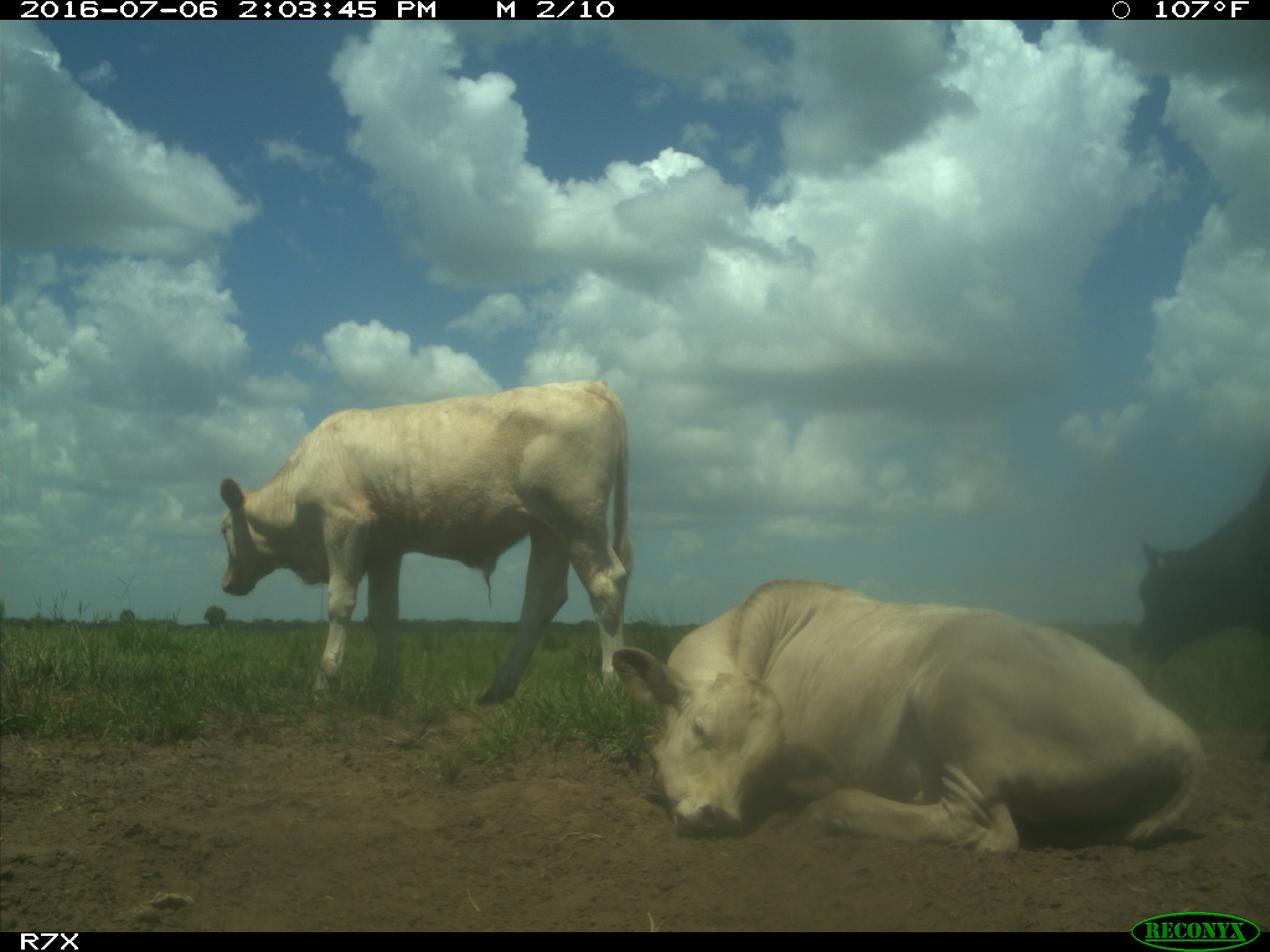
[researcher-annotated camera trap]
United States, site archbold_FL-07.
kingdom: Animalia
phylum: Chordata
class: Mammalia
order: Artiodactyla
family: Bovidae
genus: Bos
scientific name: Bos taurus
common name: domestic cow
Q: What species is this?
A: Bos taurus (domestic cow).